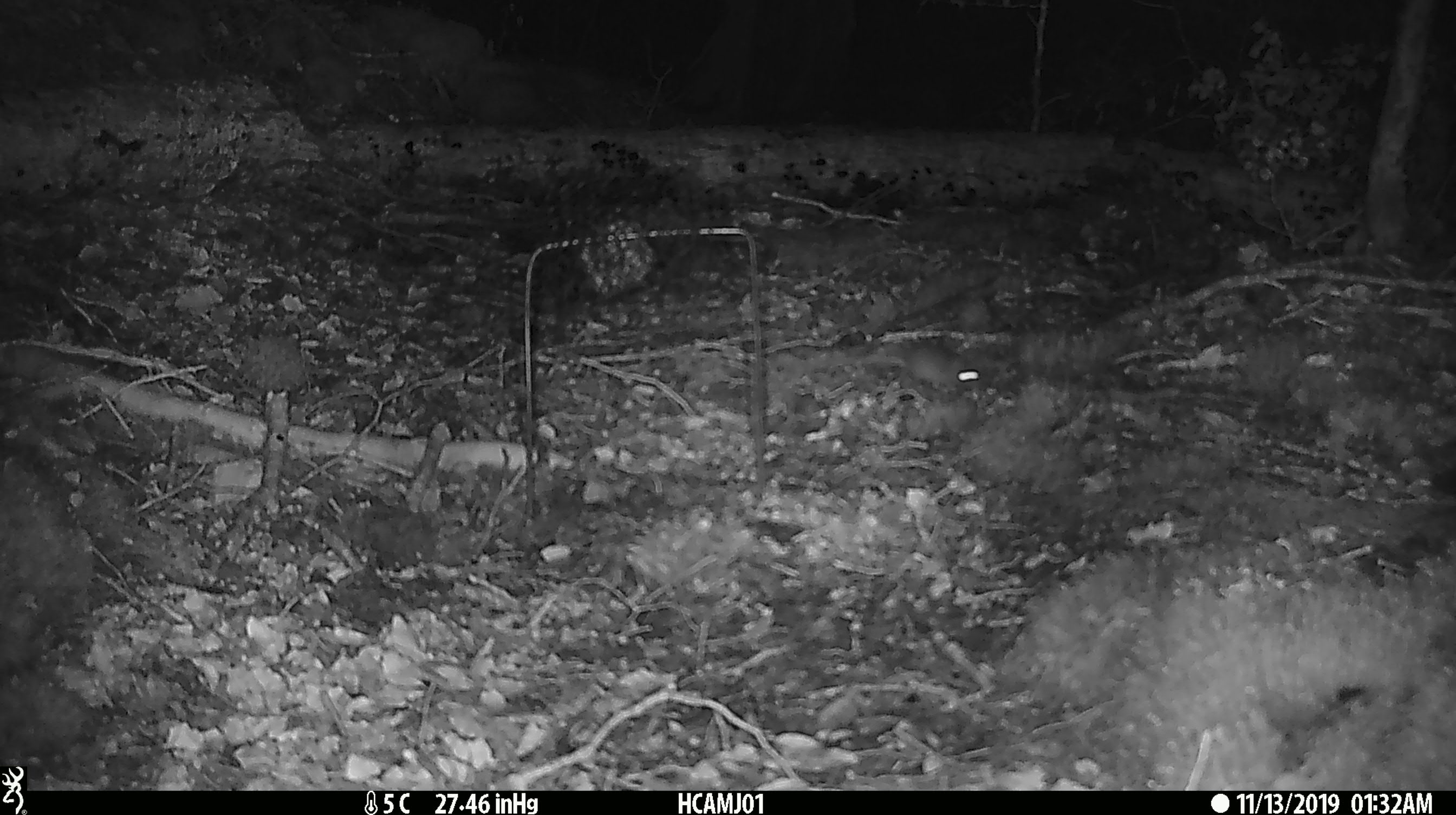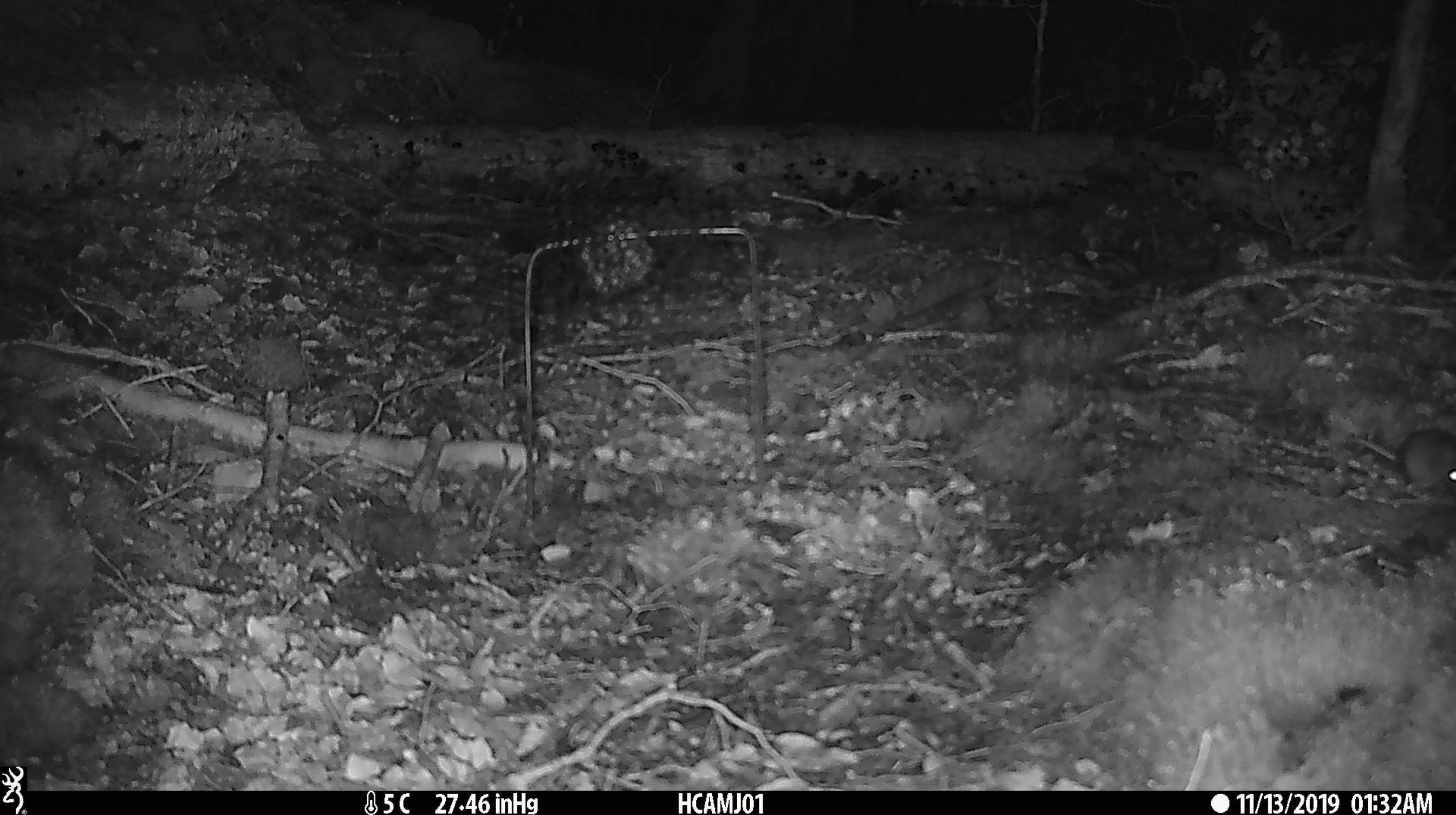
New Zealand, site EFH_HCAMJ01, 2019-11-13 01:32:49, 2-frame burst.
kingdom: Animalia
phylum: Chordata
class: Mammalia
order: Rodentia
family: Muridae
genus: Mus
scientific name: Mus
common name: mouse